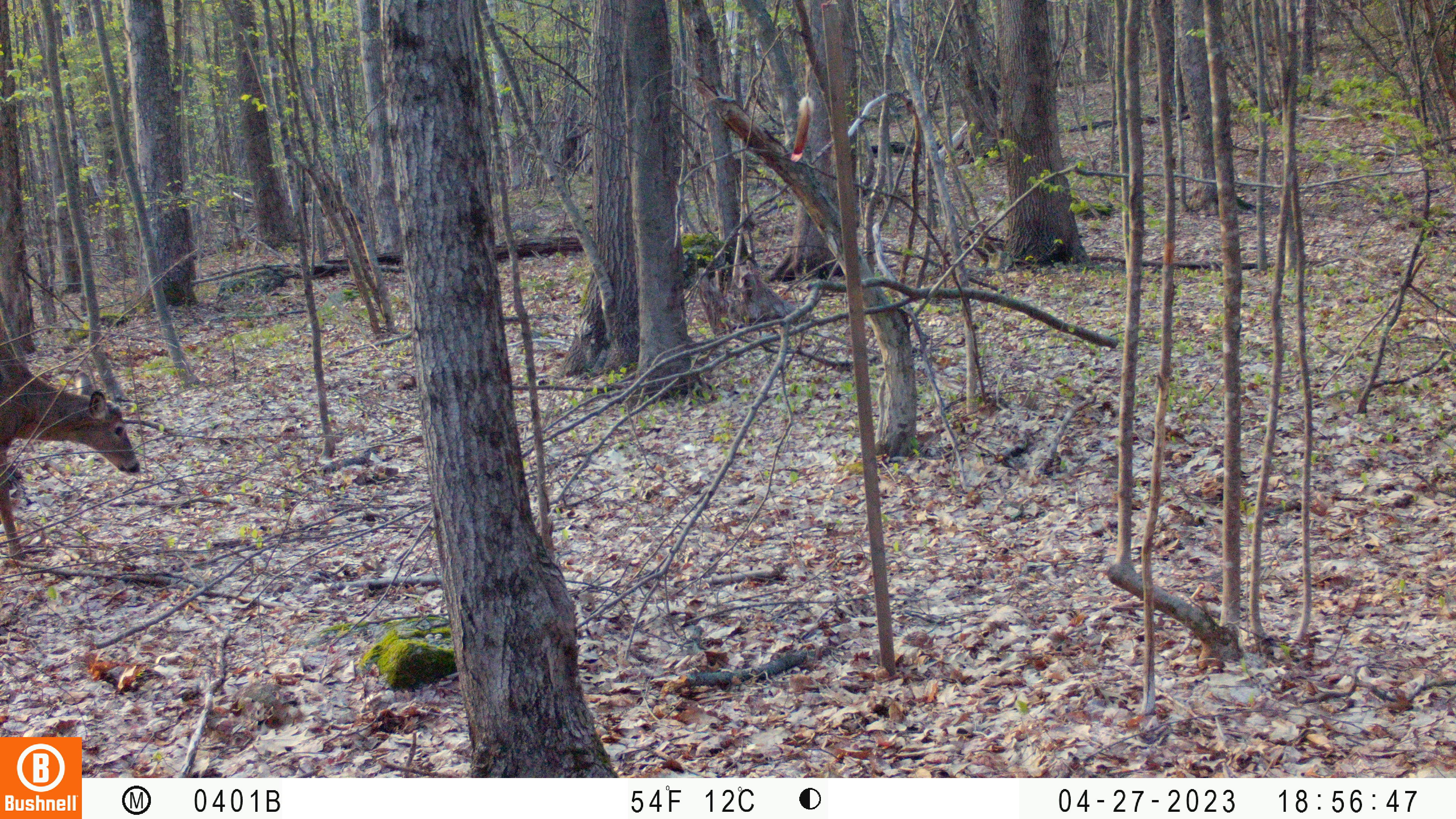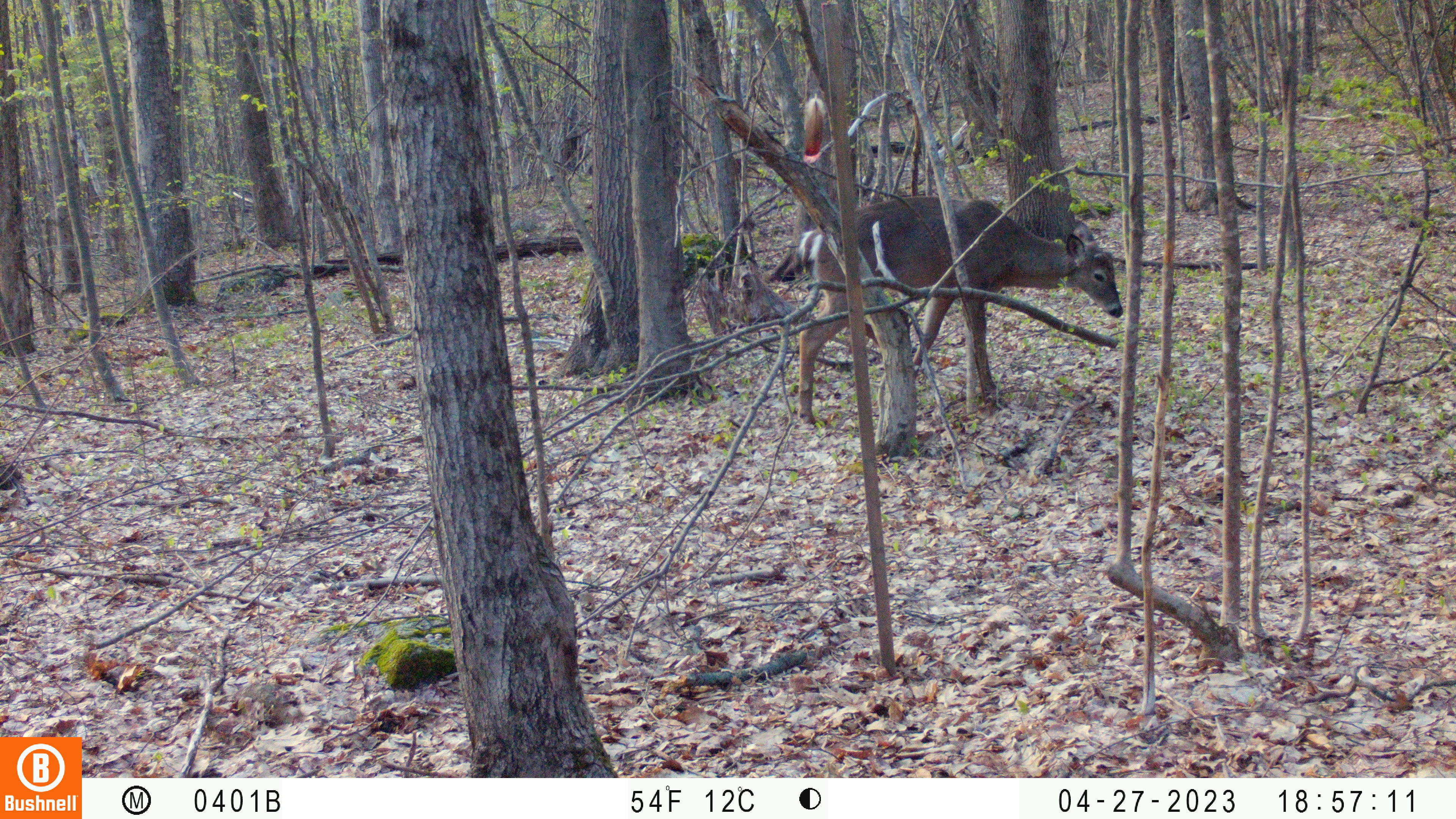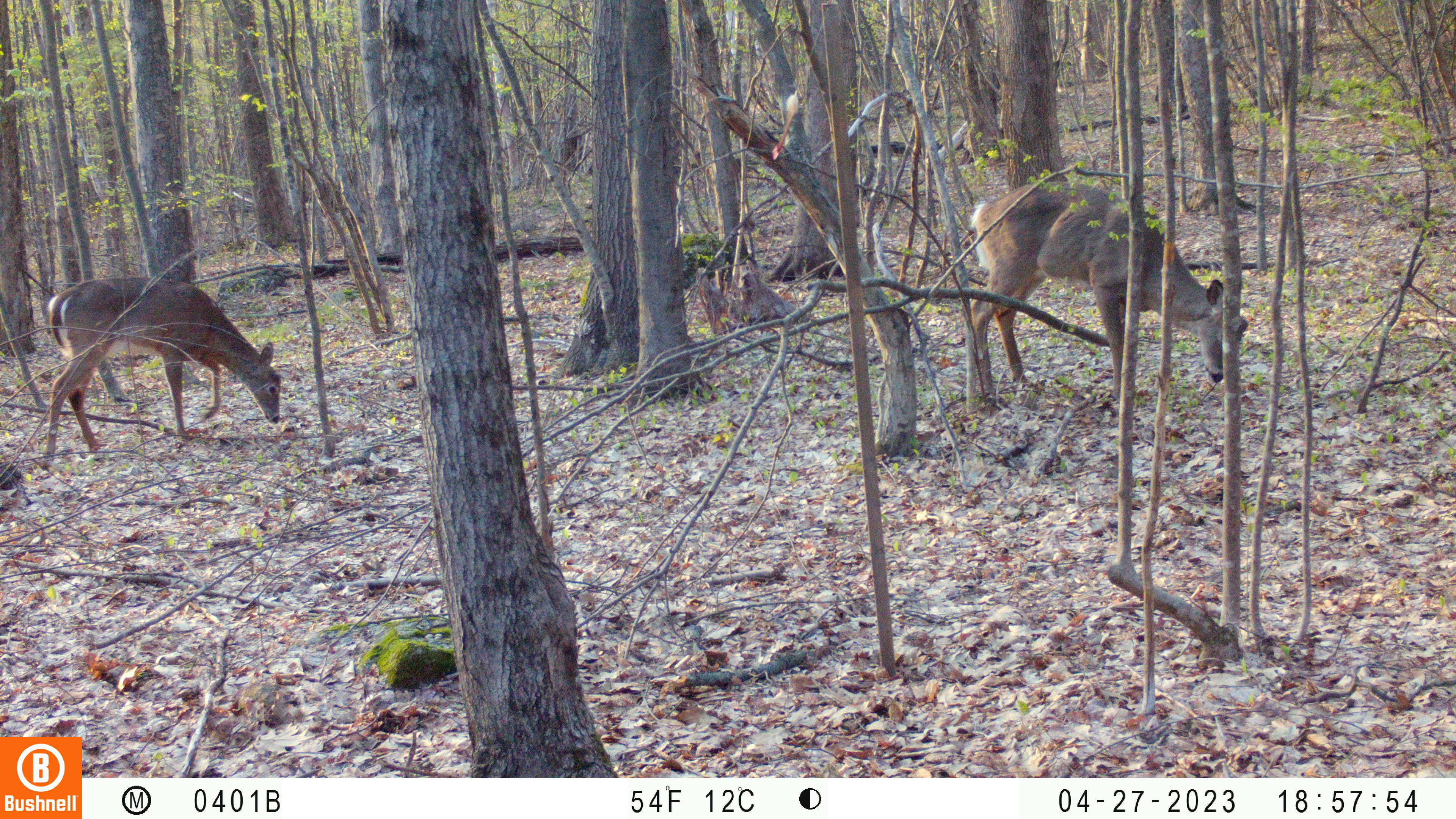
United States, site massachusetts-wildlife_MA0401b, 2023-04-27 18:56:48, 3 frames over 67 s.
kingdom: Animalia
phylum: Chordata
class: Mammalia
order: Artiodactyla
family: Cervidae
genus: Odocoileus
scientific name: Odocoileus virginianus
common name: white-tailed deer